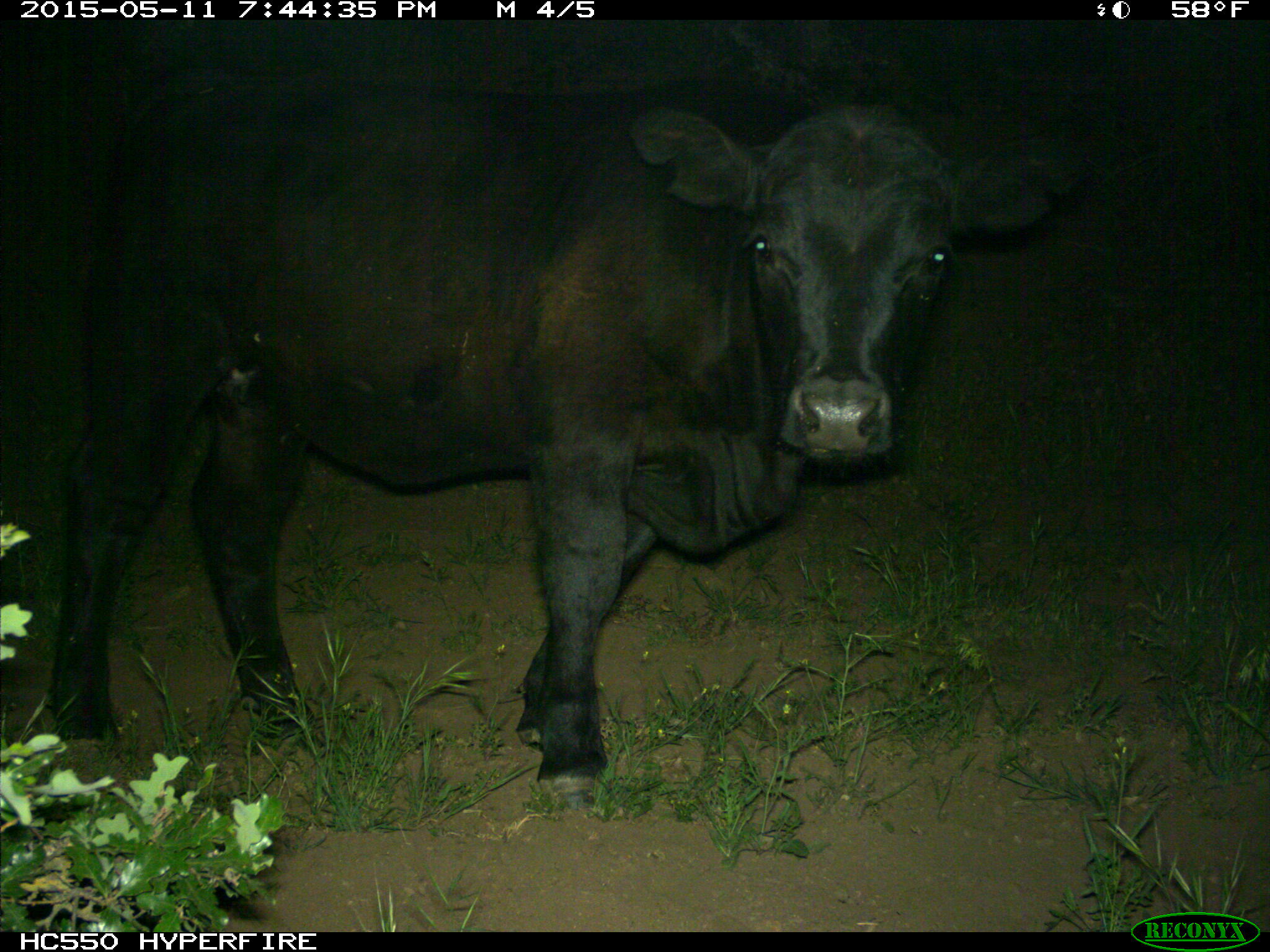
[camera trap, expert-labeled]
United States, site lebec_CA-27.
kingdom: Animalia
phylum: Chordata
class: Mammalia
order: Artiodactyla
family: Bovidae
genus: Bos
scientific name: Bos taurus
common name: domestic cow